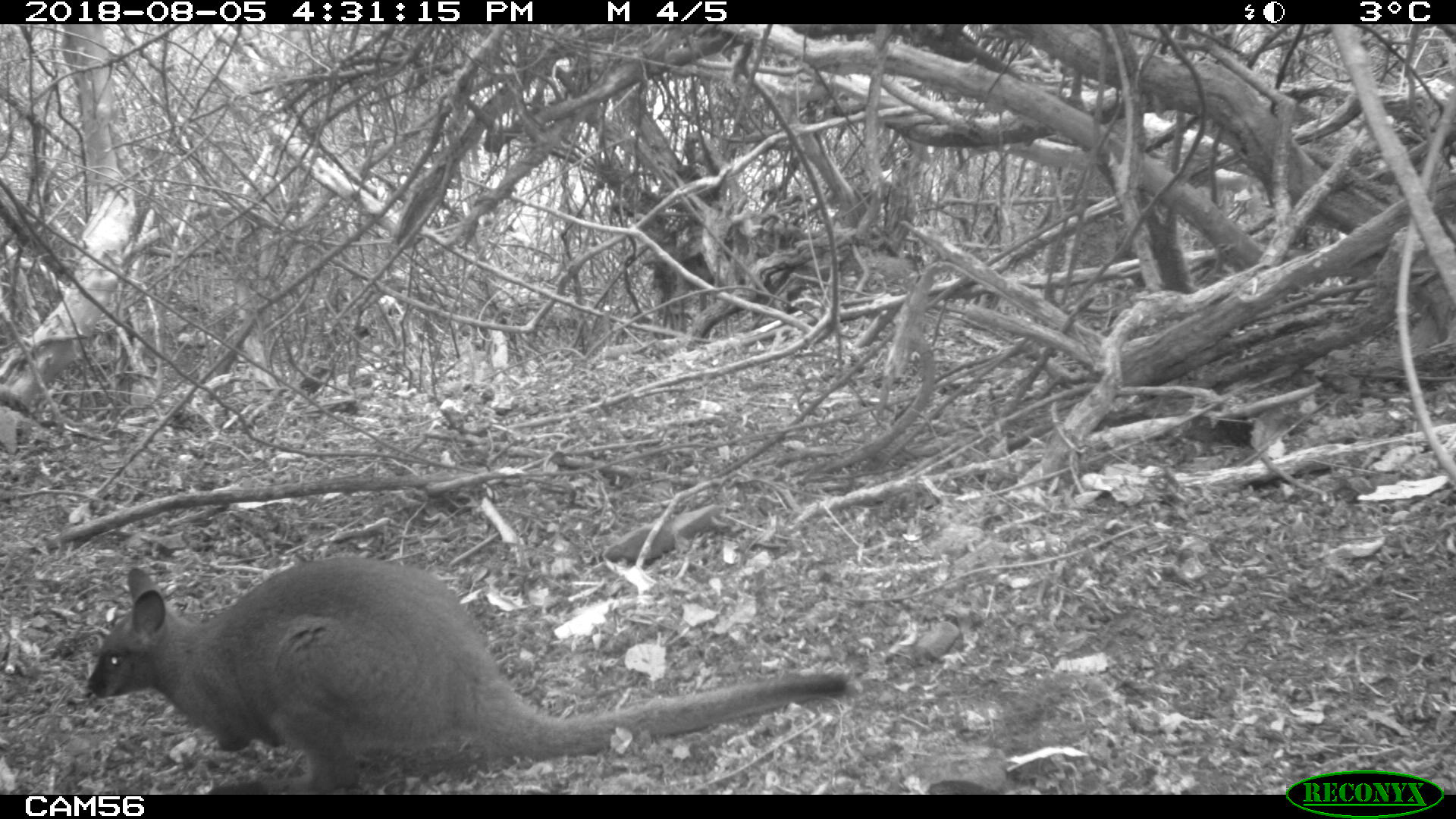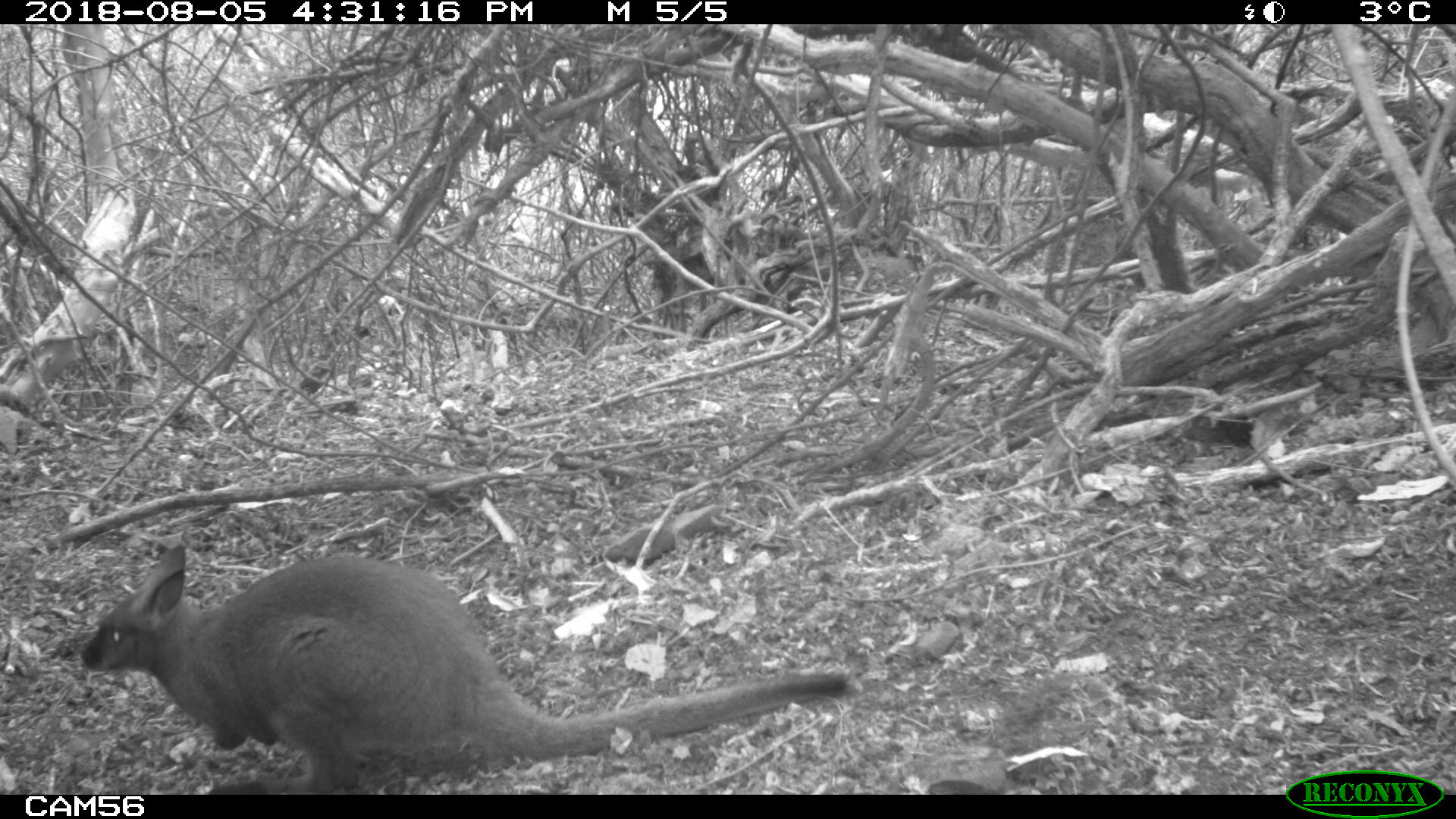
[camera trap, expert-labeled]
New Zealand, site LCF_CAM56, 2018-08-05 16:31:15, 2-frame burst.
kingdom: Animalia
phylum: Chordata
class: Mammalia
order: Diprotodontia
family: Macropodidae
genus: Notamacropus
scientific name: Notamacropus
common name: wallaby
Wallaby (Notamacropus).